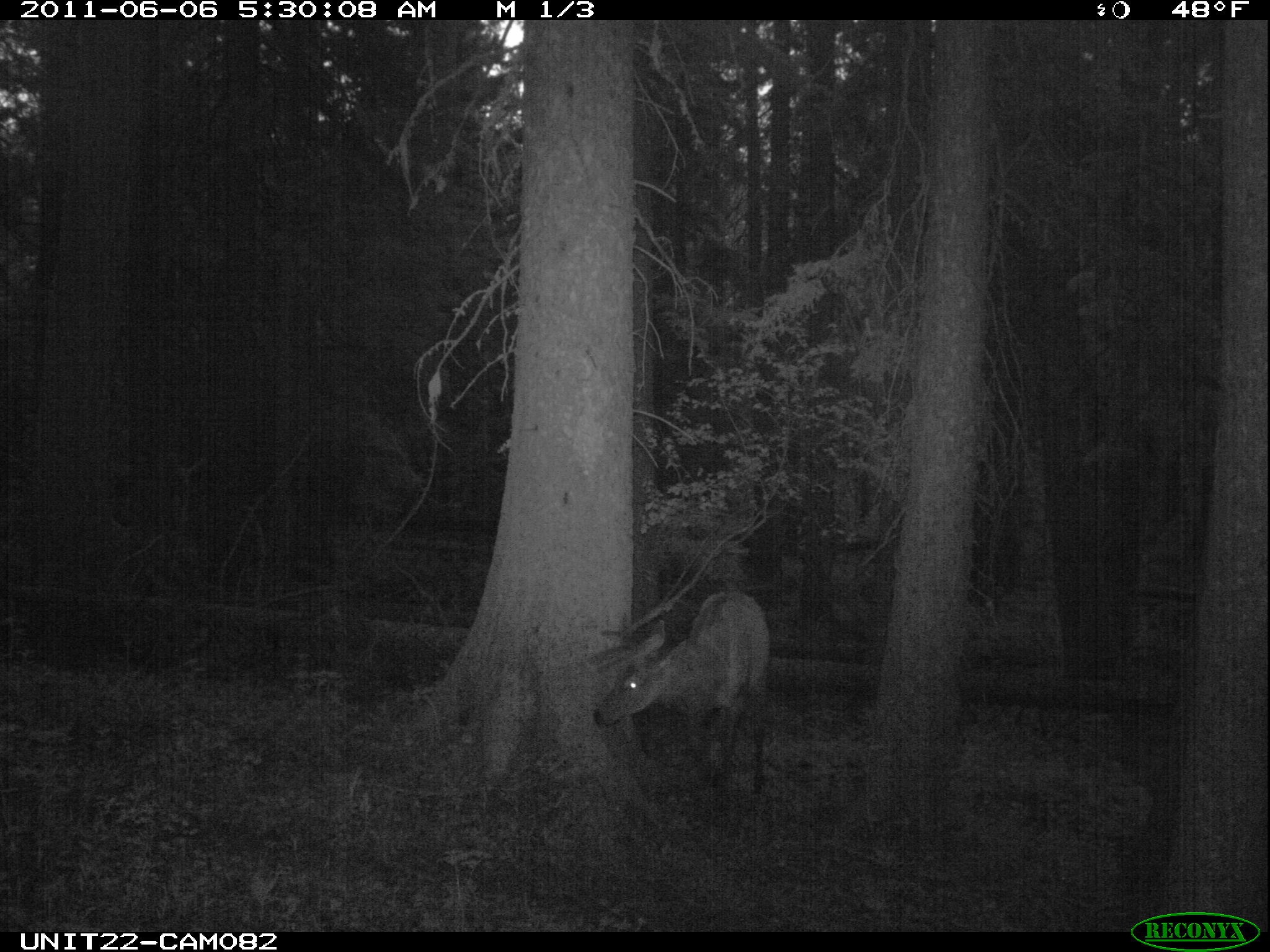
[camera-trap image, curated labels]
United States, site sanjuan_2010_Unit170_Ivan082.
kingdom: Animalia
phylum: Chordata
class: Mammalia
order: Artiodactyla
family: Cervidae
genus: Cervus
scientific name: Cervus elaphus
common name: red deer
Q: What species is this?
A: Cervus elaphus (red deer).